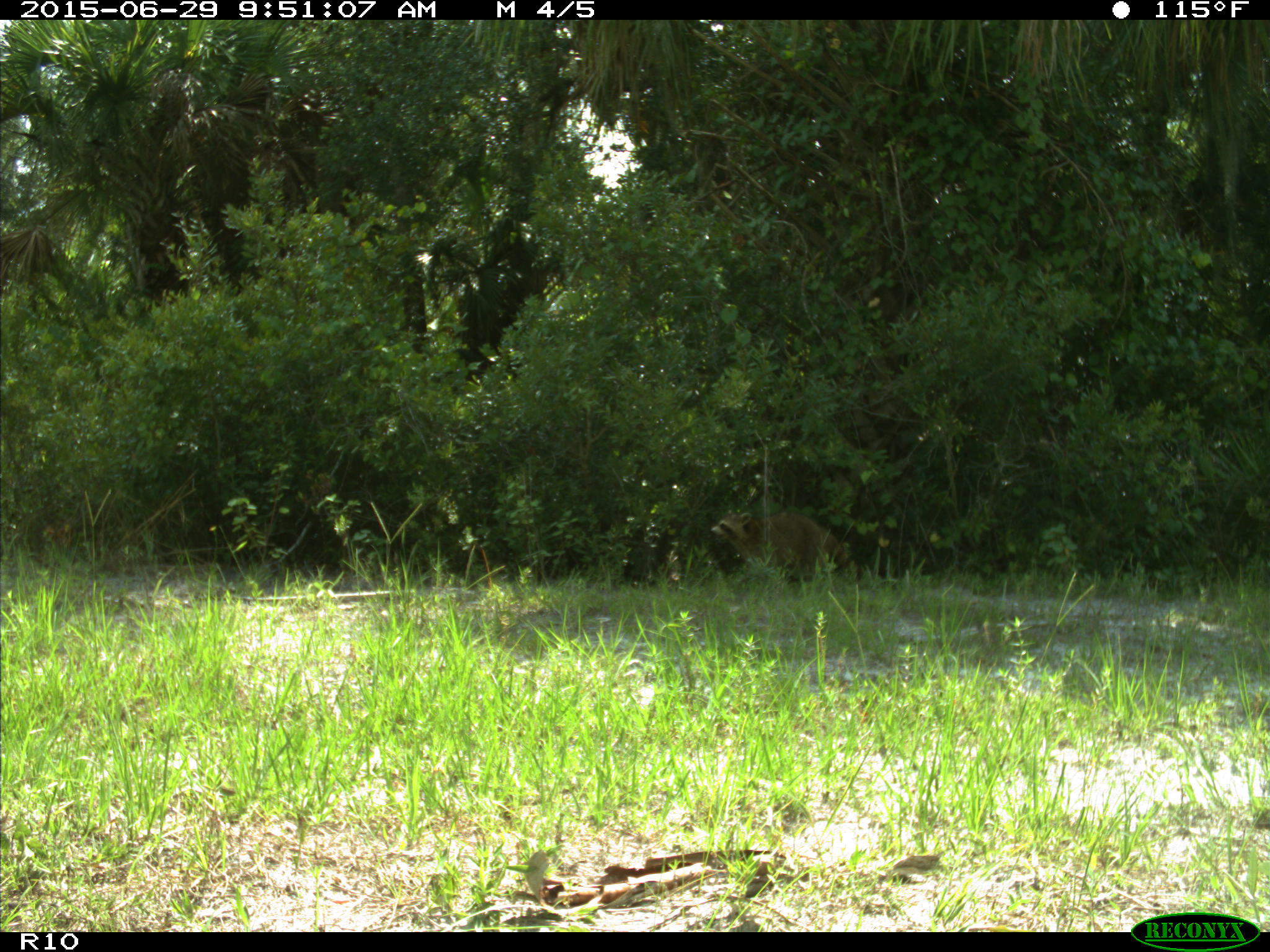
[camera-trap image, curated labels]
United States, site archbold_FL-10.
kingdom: Animalia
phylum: Chordata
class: Mammalia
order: Carnivora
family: Procyonidae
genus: Procyon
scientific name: Procyon lotor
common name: common raccoon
Procyon lotor (common raccoon).